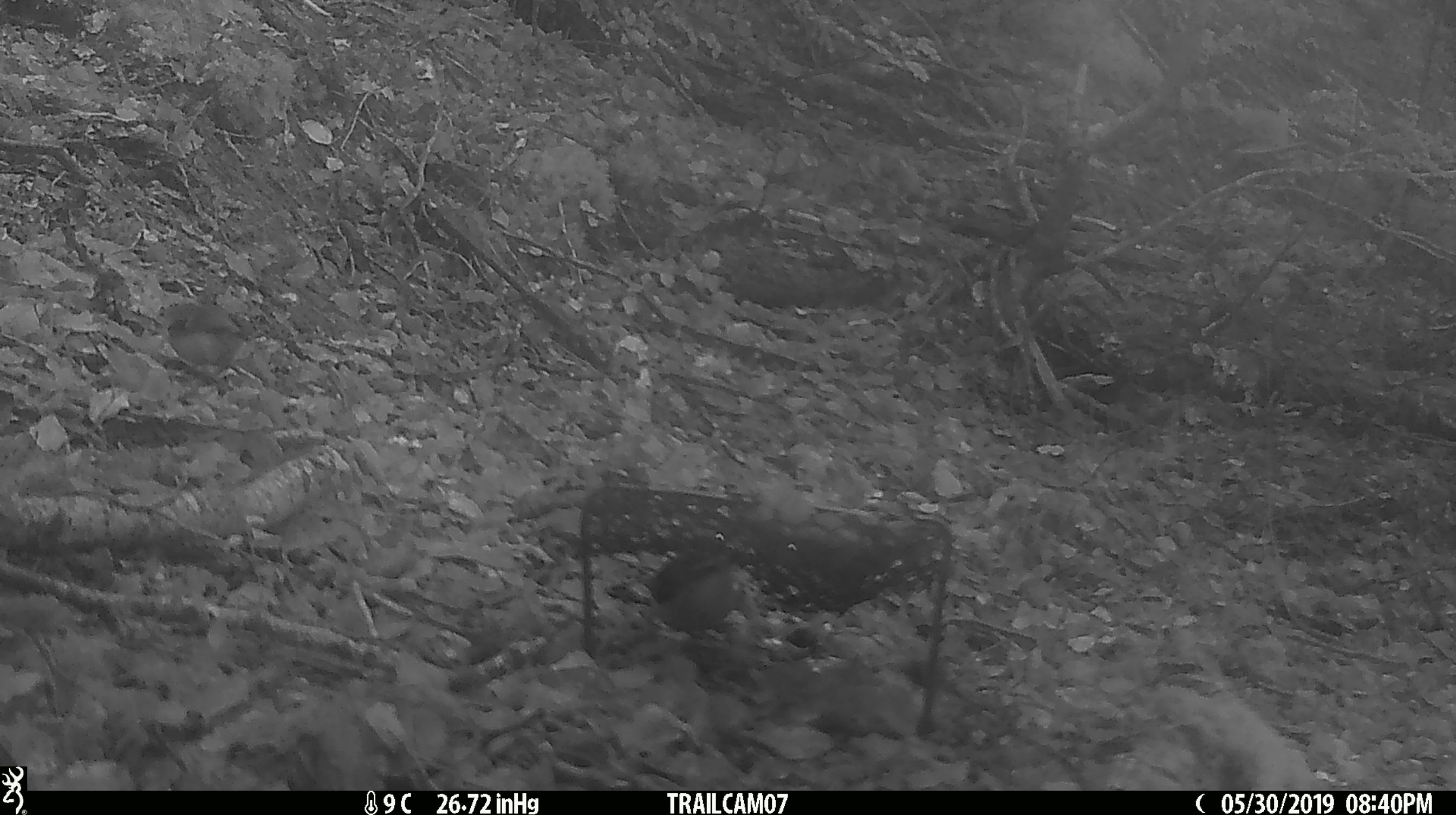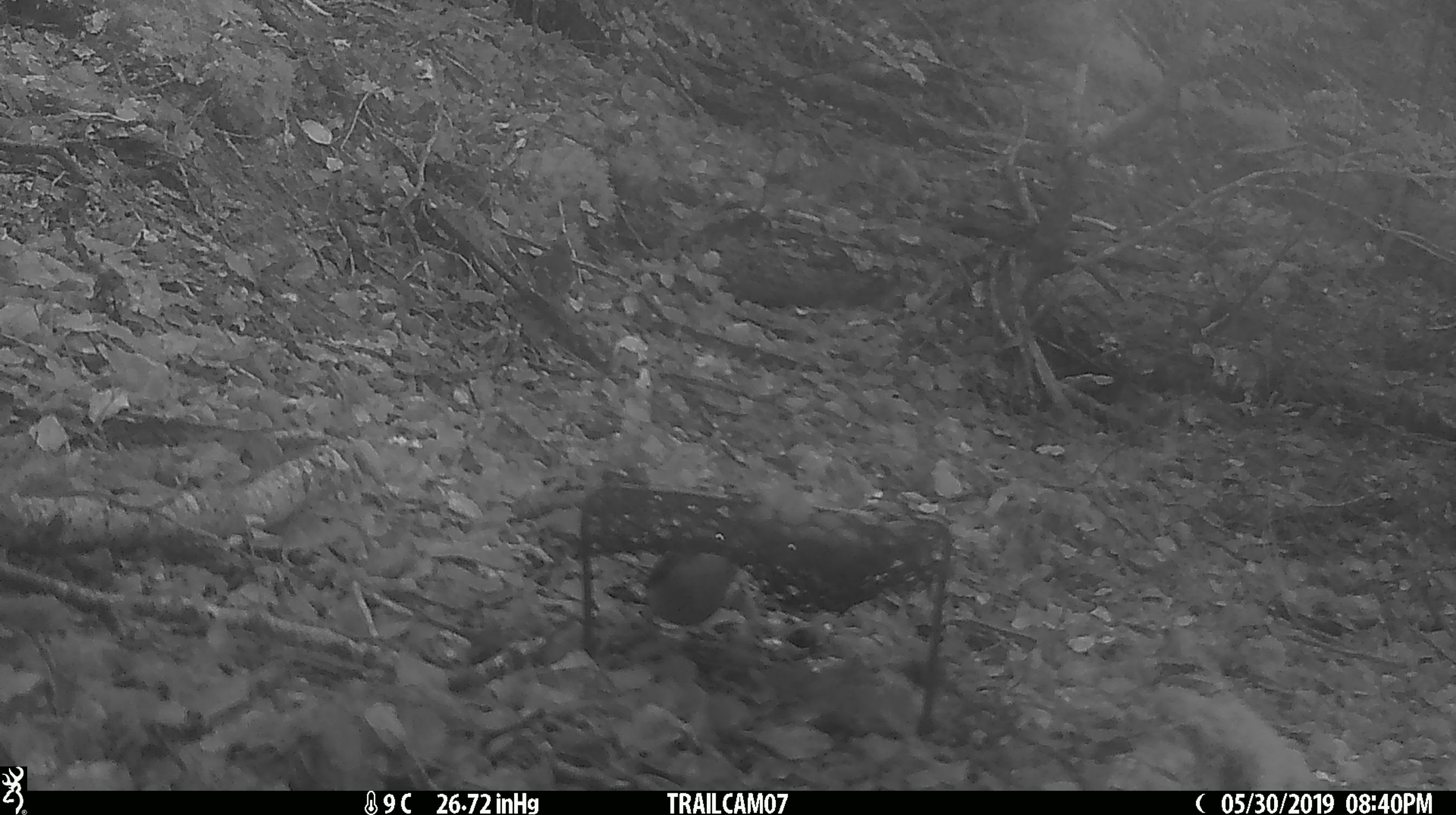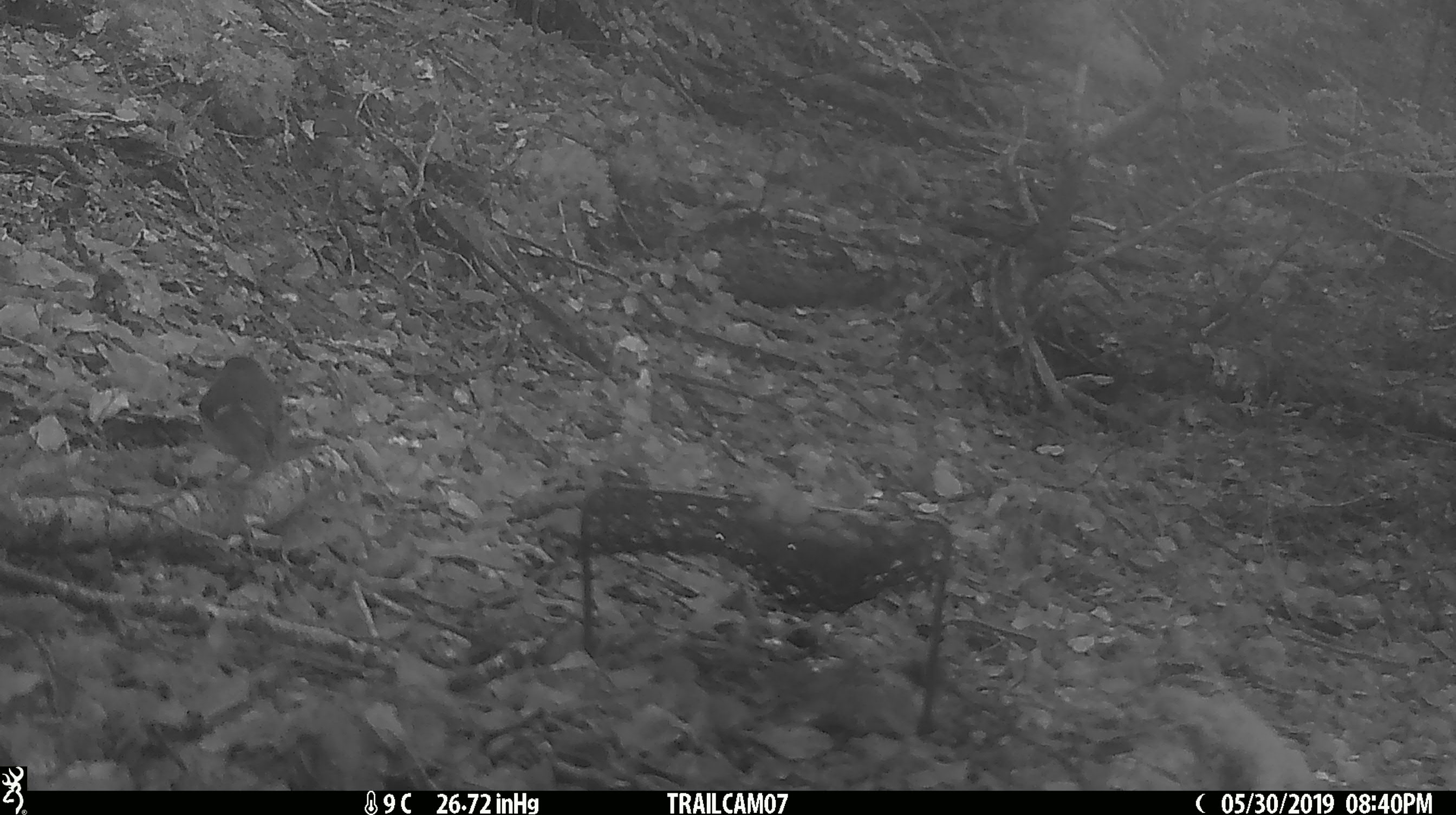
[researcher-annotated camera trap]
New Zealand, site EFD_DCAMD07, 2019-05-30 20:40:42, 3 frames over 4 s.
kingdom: Animalia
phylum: Chordata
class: Aves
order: Passeriformes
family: Acanthisittidae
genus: Acanthisitta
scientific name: Acanthisitta chloris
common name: rifleman